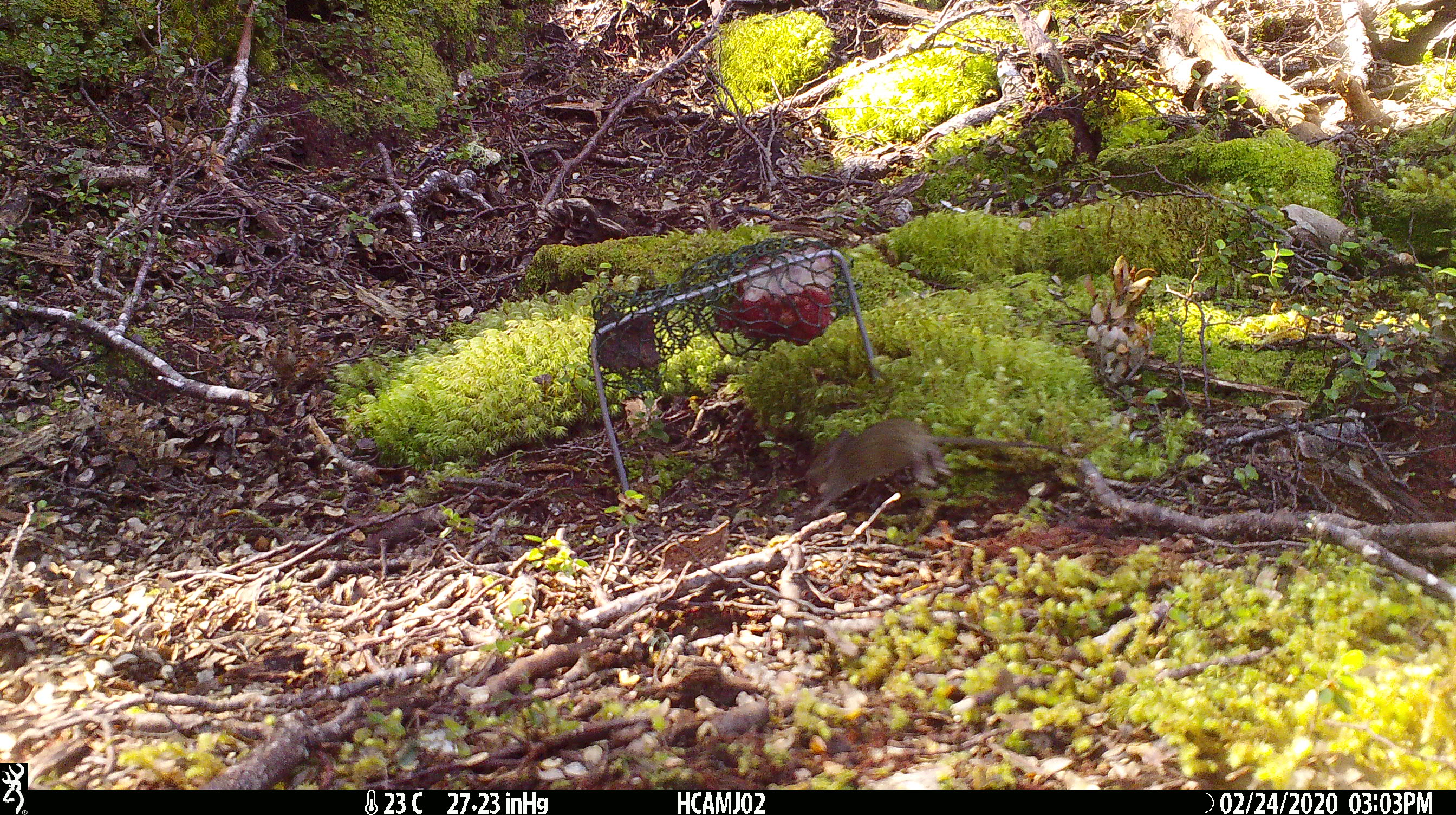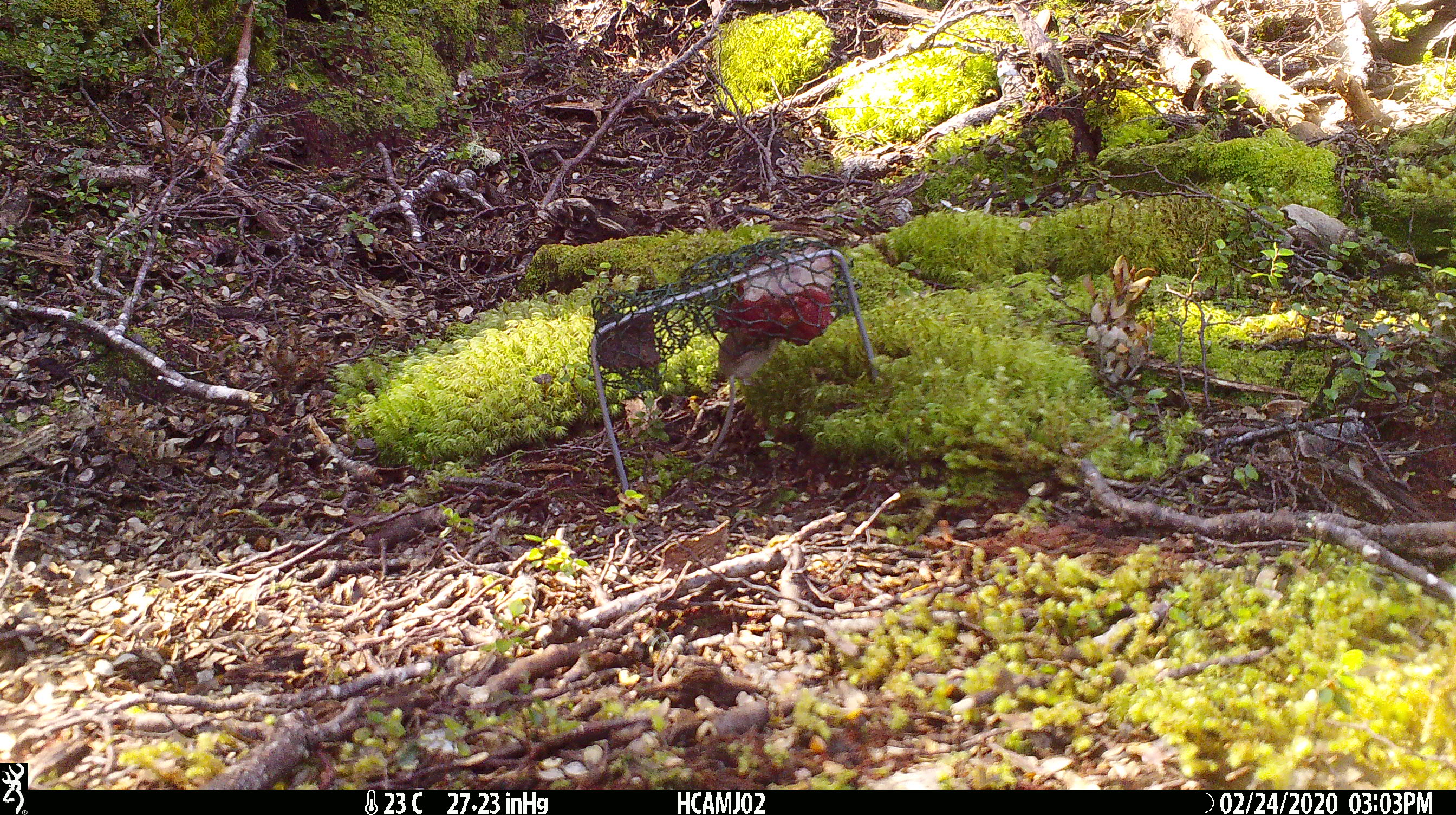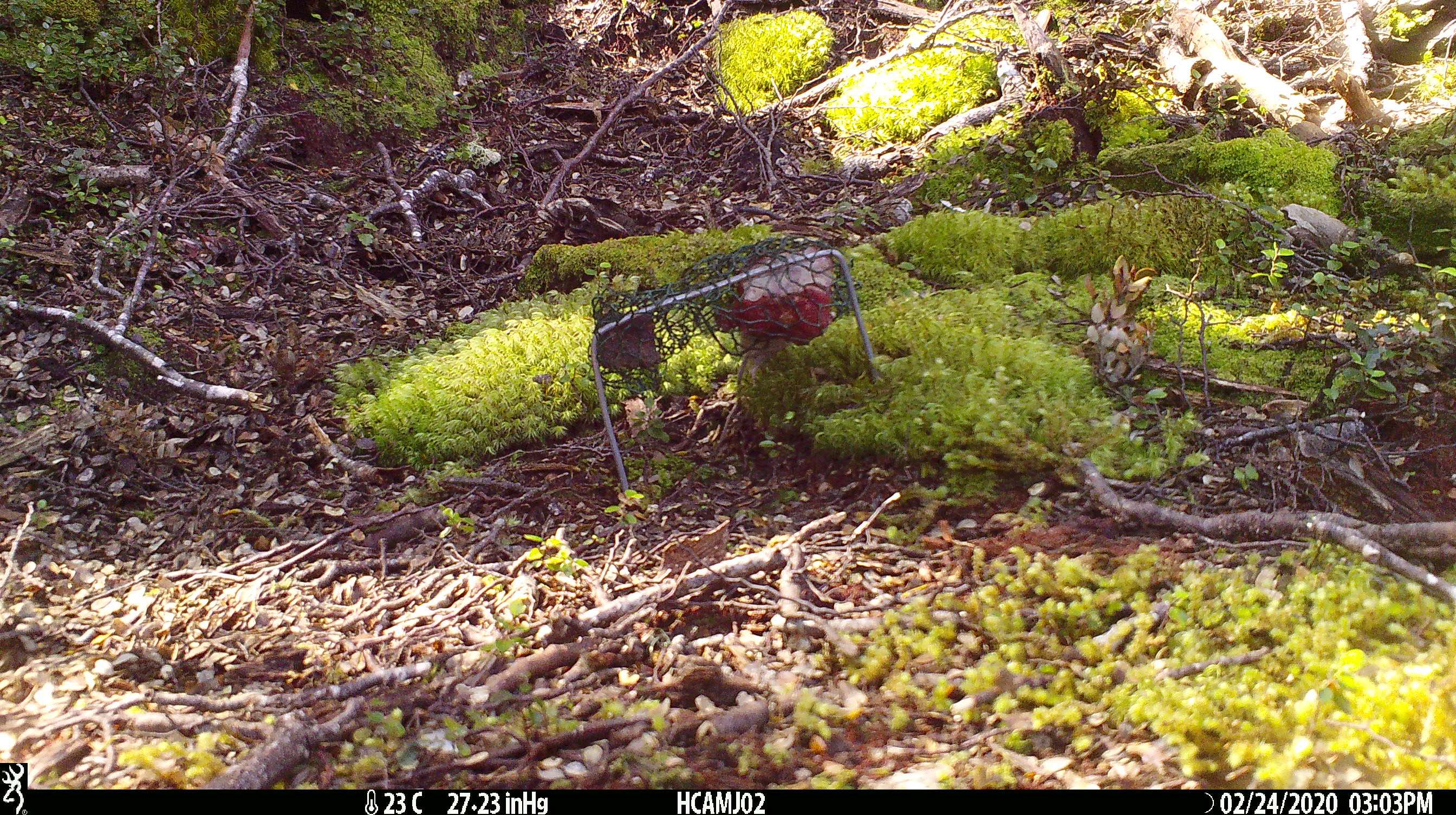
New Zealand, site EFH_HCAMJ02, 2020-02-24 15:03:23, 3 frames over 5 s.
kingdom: Animalia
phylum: Chordata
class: Mammalia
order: Rodentia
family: Muridae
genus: Mus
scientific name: Mus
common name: mouse